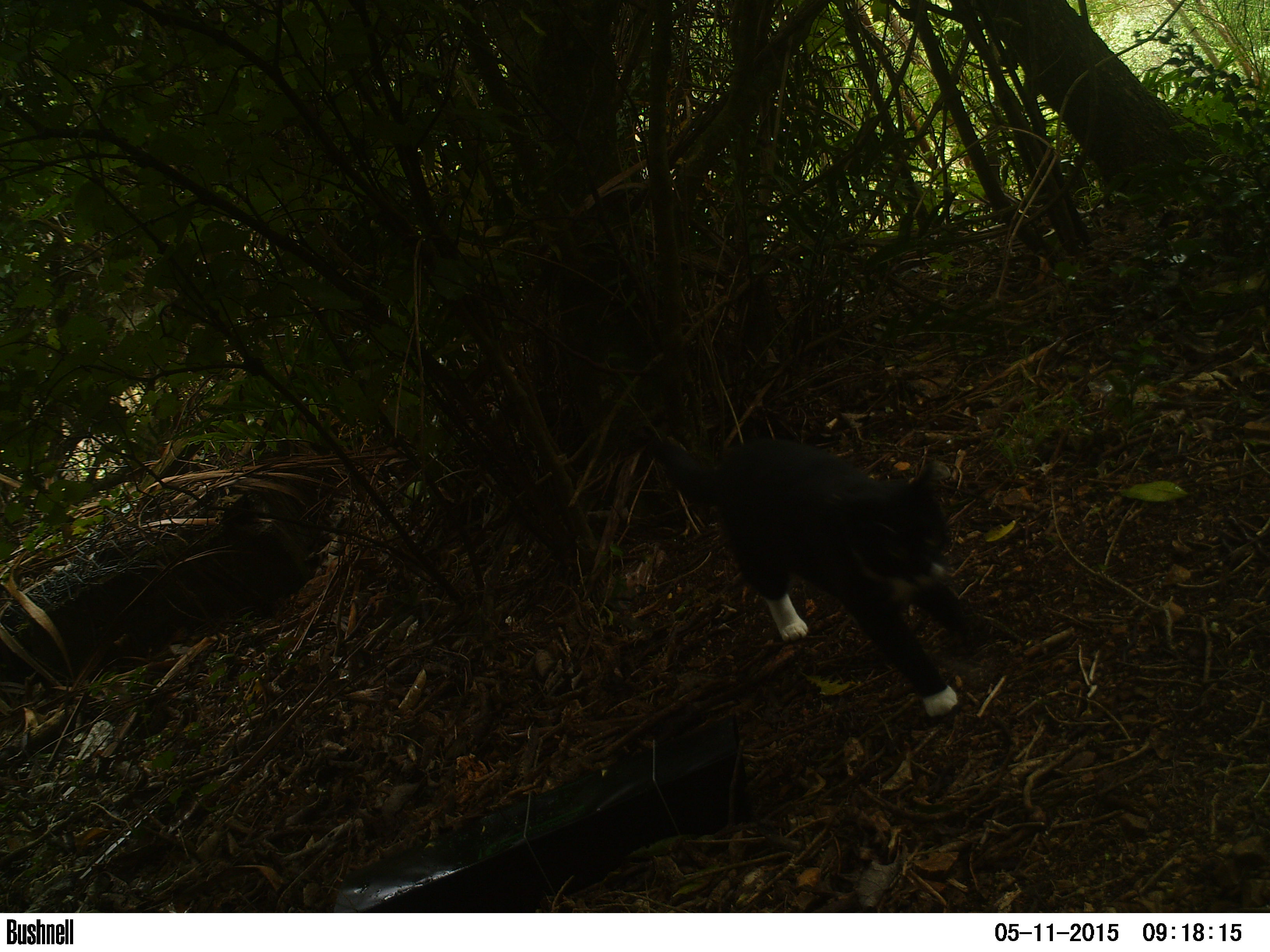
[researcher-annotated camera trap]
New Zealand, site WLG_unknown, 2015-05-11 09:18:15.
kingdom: Animalia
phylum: Chordata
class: Mammalia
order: Carnivora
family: Felidae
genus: Felis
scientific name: Felis catus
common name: domestic cat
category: cat